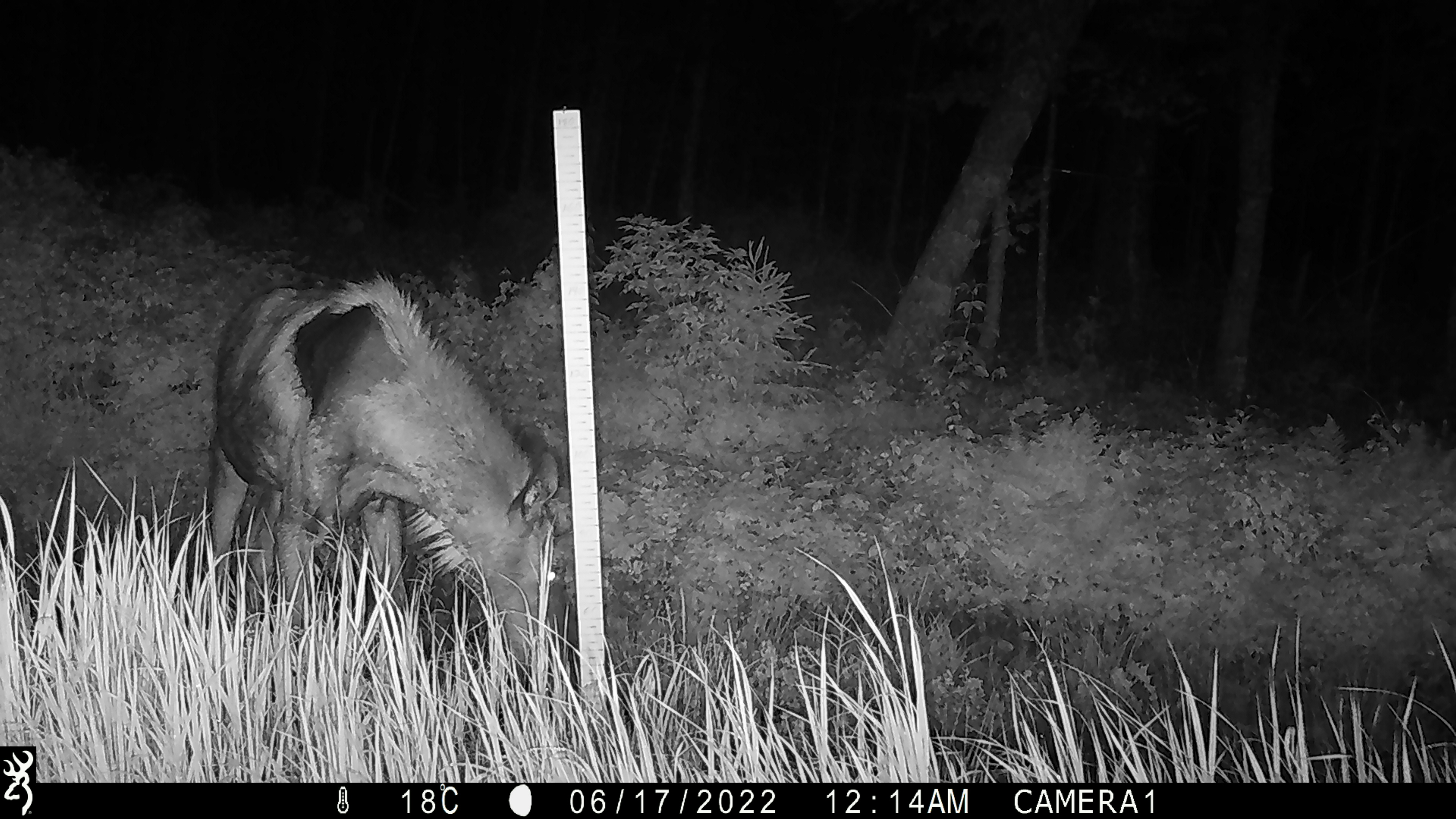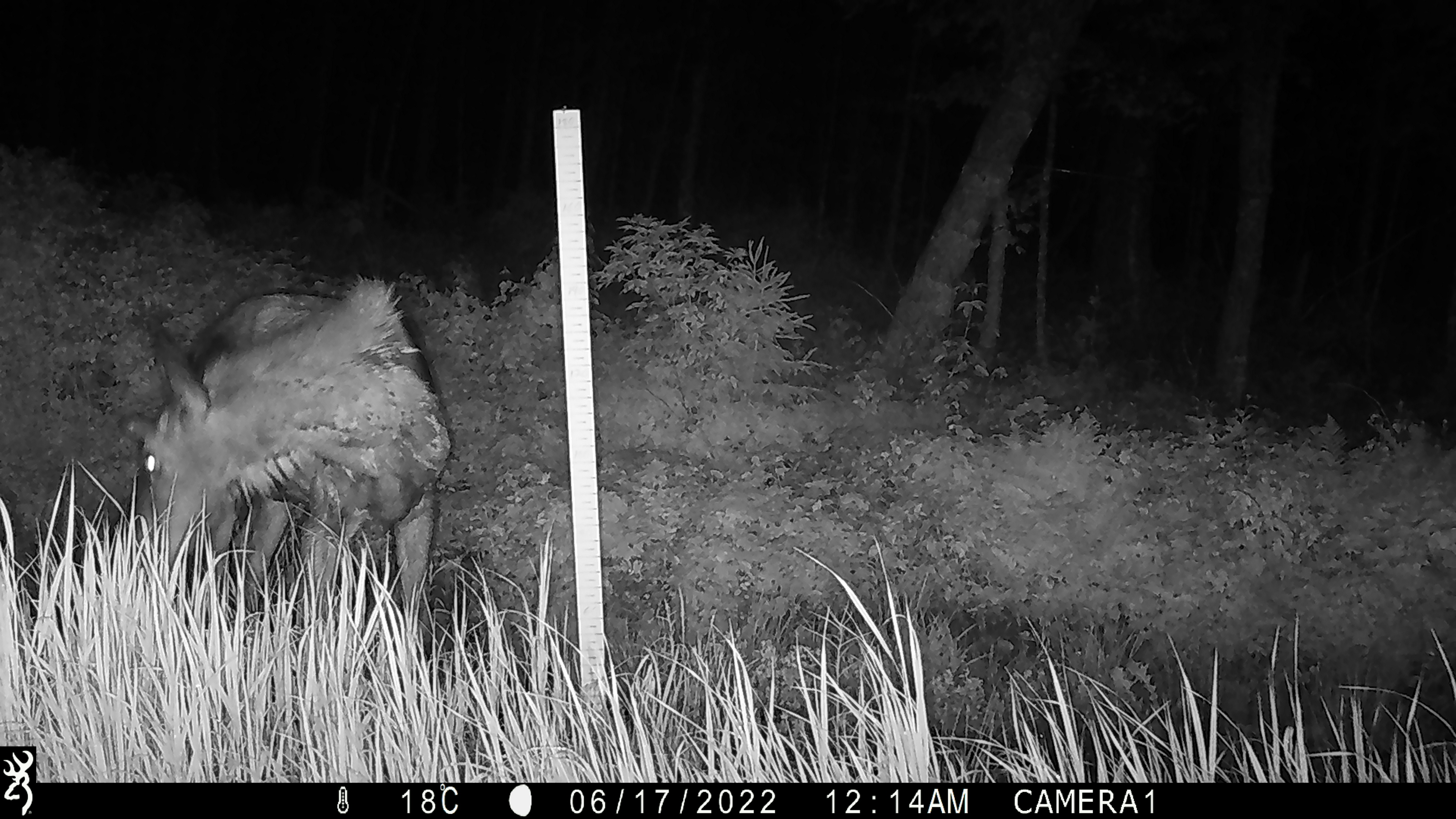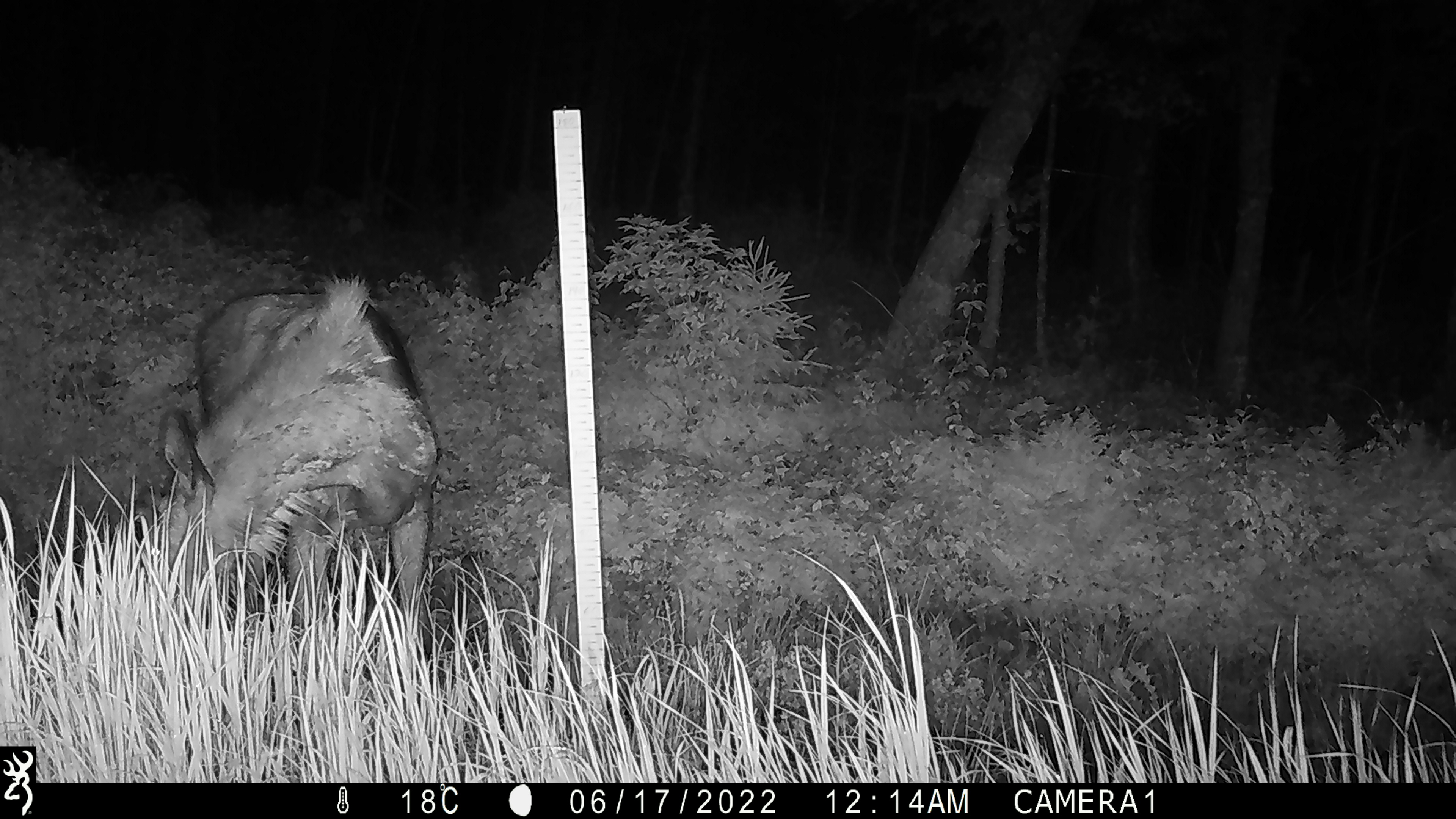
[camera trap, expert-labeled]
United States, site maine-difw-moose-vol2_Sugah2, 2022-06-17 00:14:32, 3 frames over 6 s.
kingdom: Animalia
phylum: Chordata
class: Mammalia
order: Artiodactyla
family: Cervidae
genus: Alces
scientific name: Alces alces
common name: moose